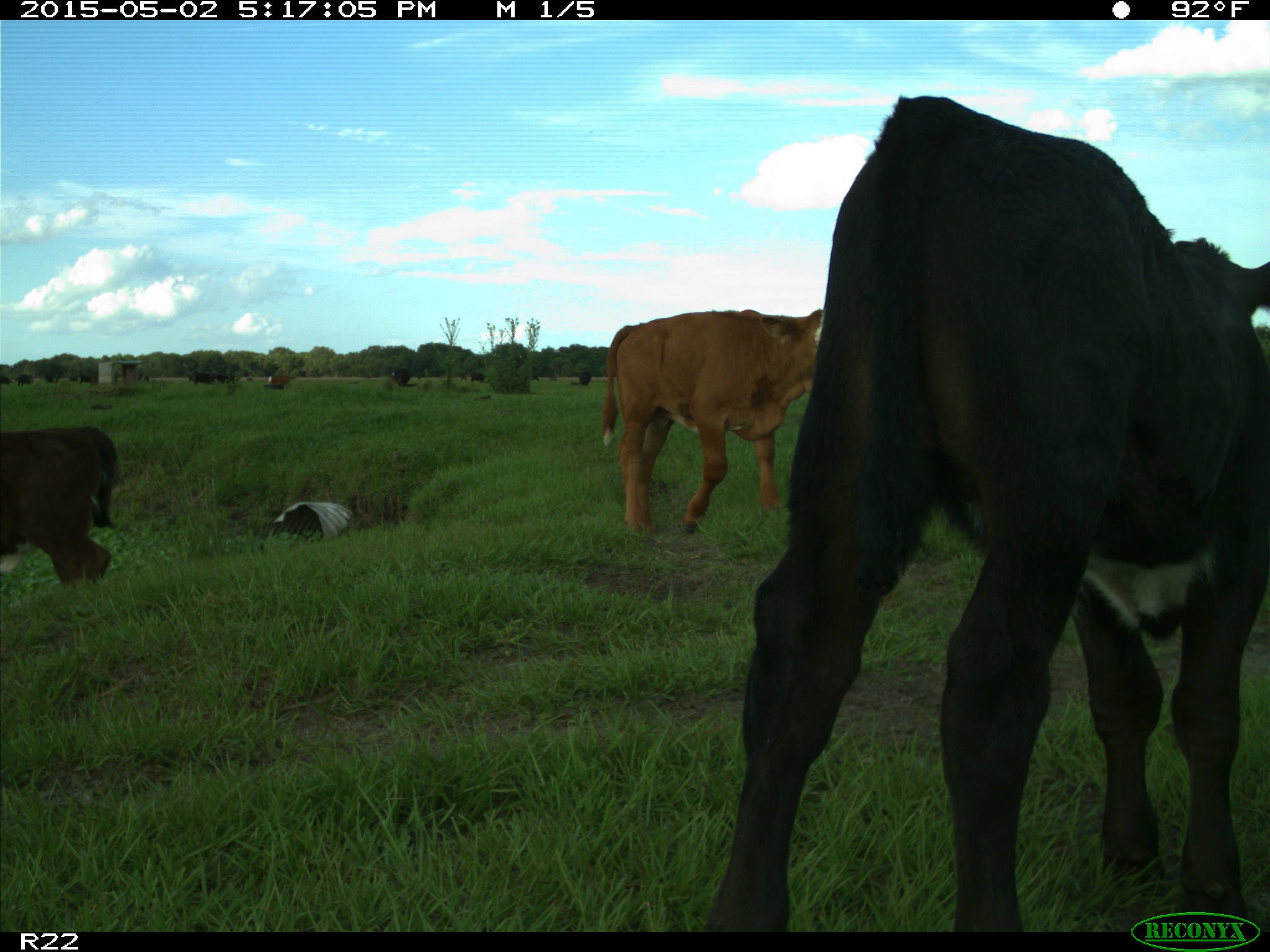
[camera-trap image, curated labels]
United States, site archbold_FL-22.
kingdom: Animalia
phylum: Chordata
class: Mammalia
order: Artiodactyla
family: Bovidae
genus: Bos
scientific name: Bos taurus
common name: domestic cow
Bos taurus (domestic cow).